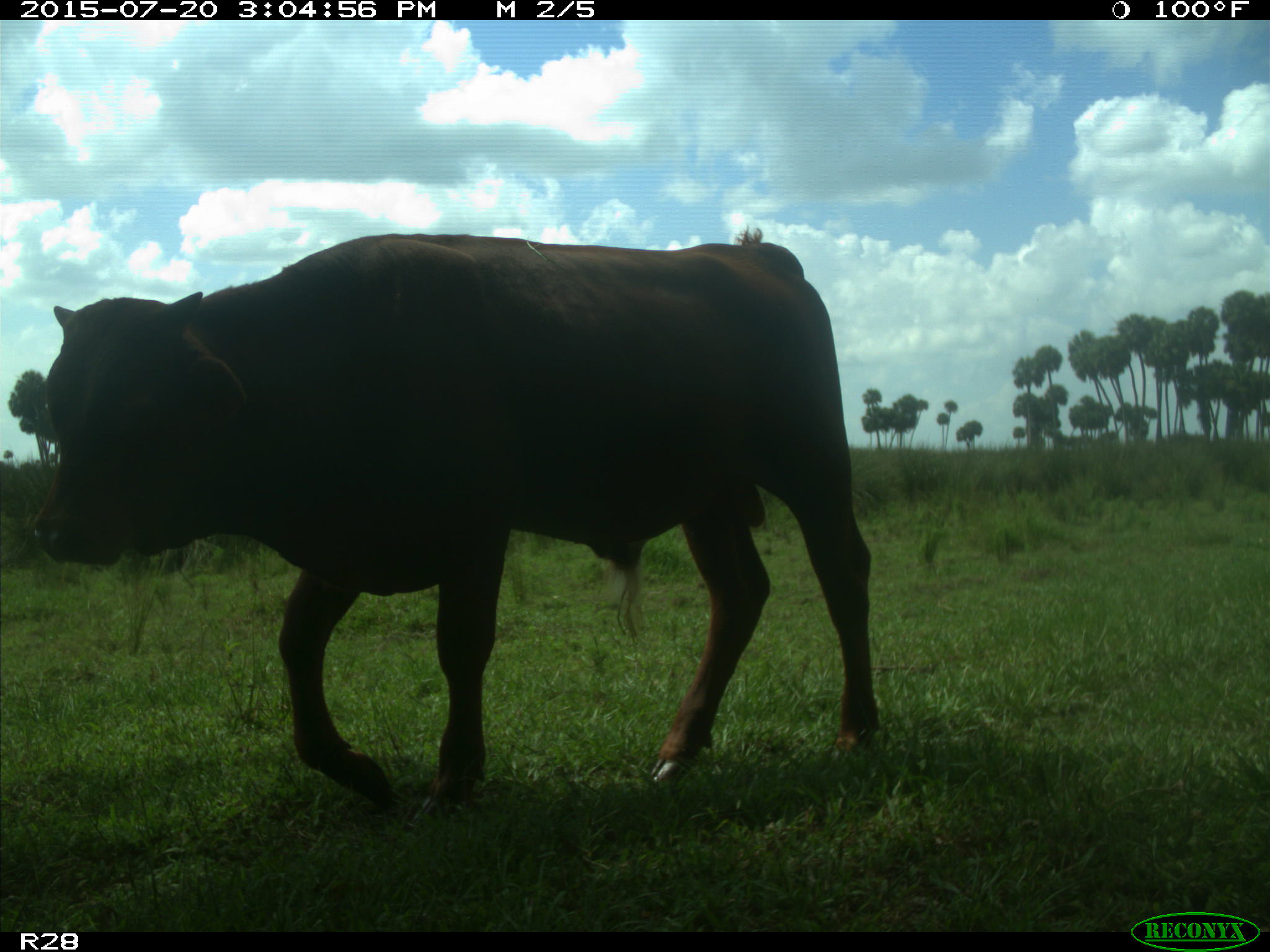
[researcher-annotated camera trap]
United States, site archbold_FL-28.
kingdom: Animalia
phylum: Chordata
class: Mammalia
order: Artiodactyla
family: Bovidae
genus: Bos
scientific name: Bos taurus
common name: domestic cow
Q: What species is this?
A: Bos taurus (domestic cow).